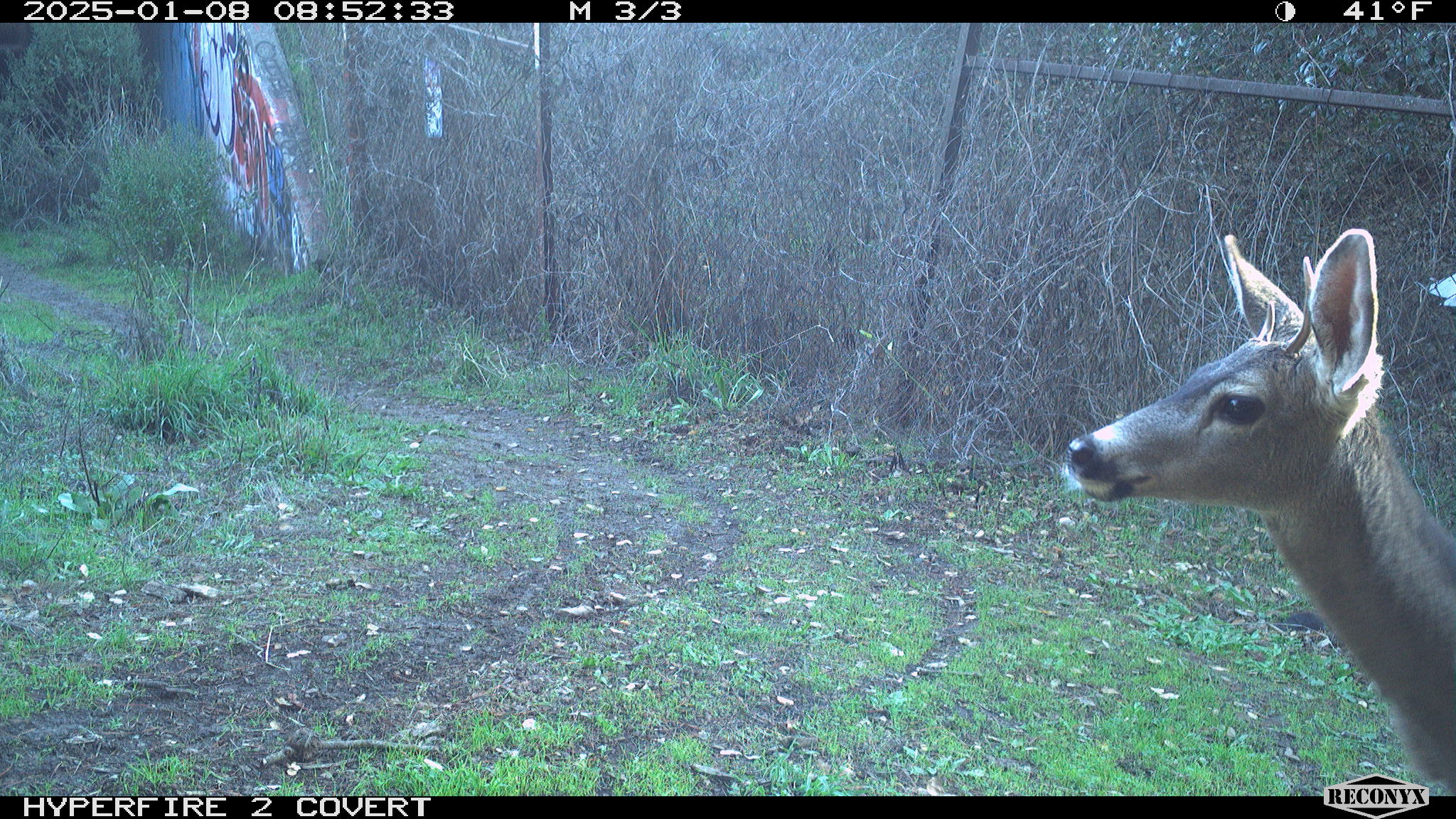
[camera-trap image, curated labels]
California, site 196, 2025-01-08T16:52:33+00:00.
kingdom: Animalia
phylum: Chordata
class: Mammalia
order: Artiodactyla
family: Cervidae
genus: Odocoileus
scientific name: Odocoileus hemionus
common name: mule deer